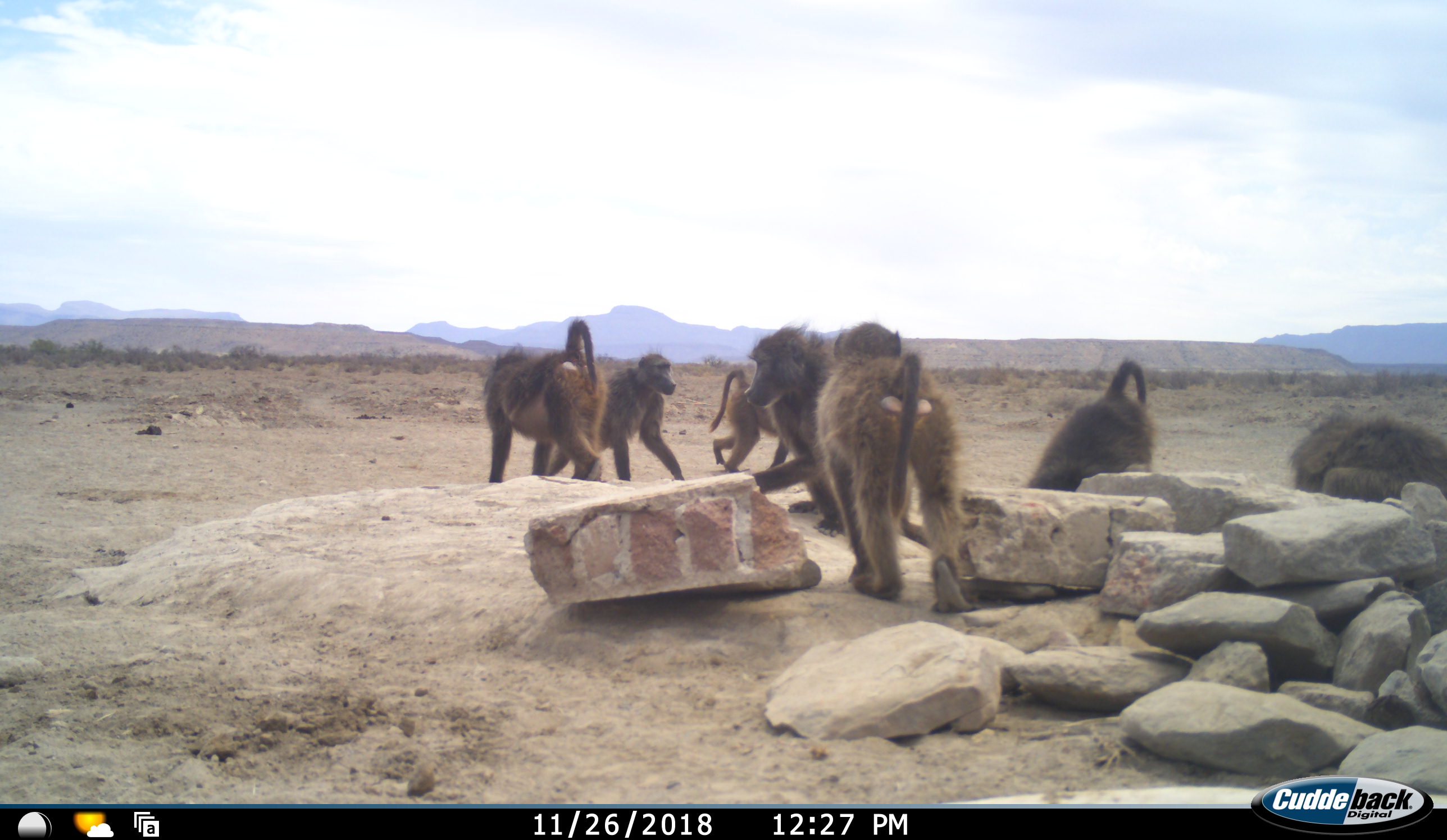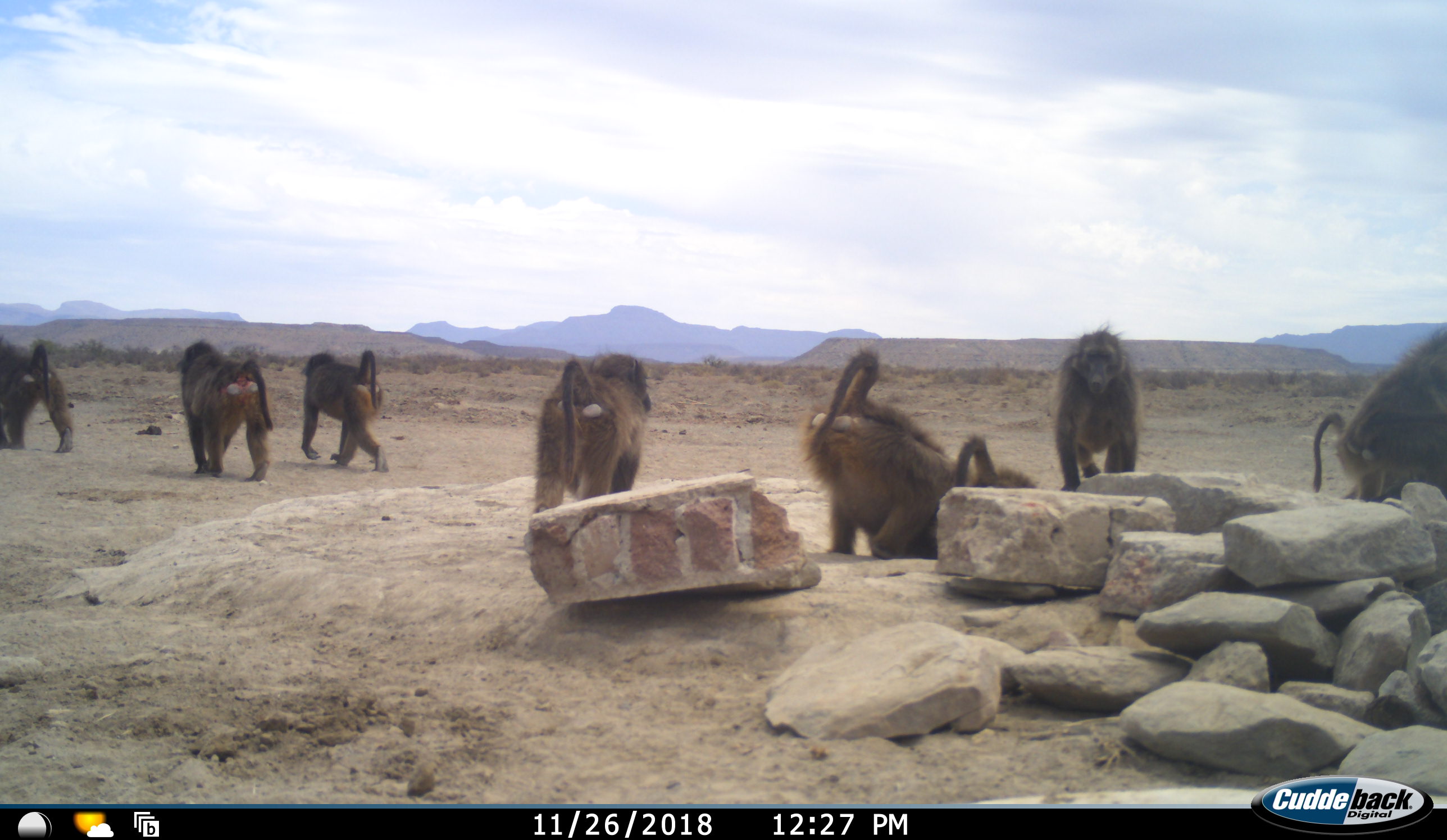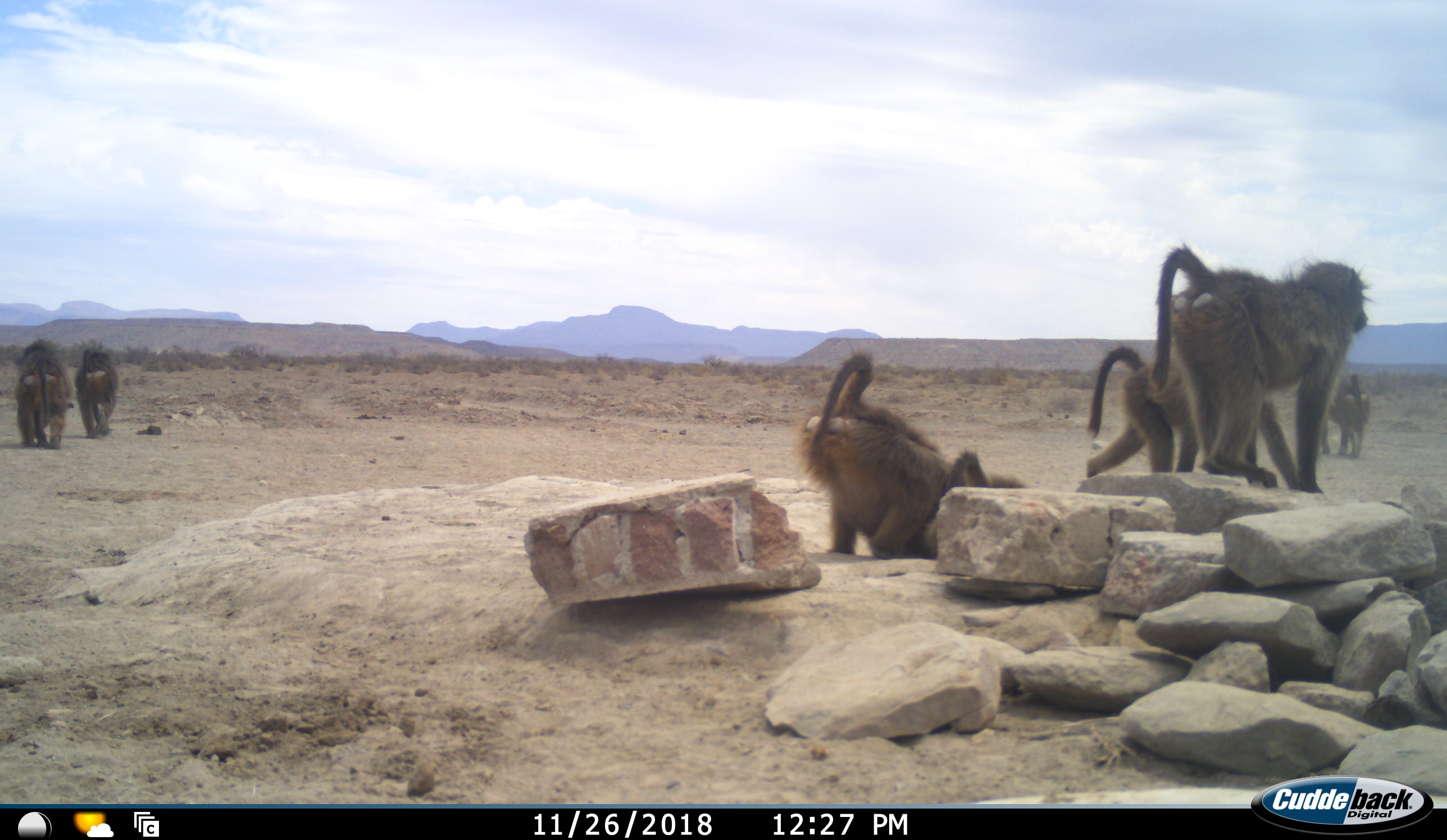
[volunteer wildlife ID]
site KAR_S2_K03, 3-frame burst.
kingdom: Animalia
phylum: Chordata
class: Mammalia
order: Primates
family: Cercopithecidae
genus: Papio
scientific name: Papio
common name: baboon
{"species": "baboon (Papio)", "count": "8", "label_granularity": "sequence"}